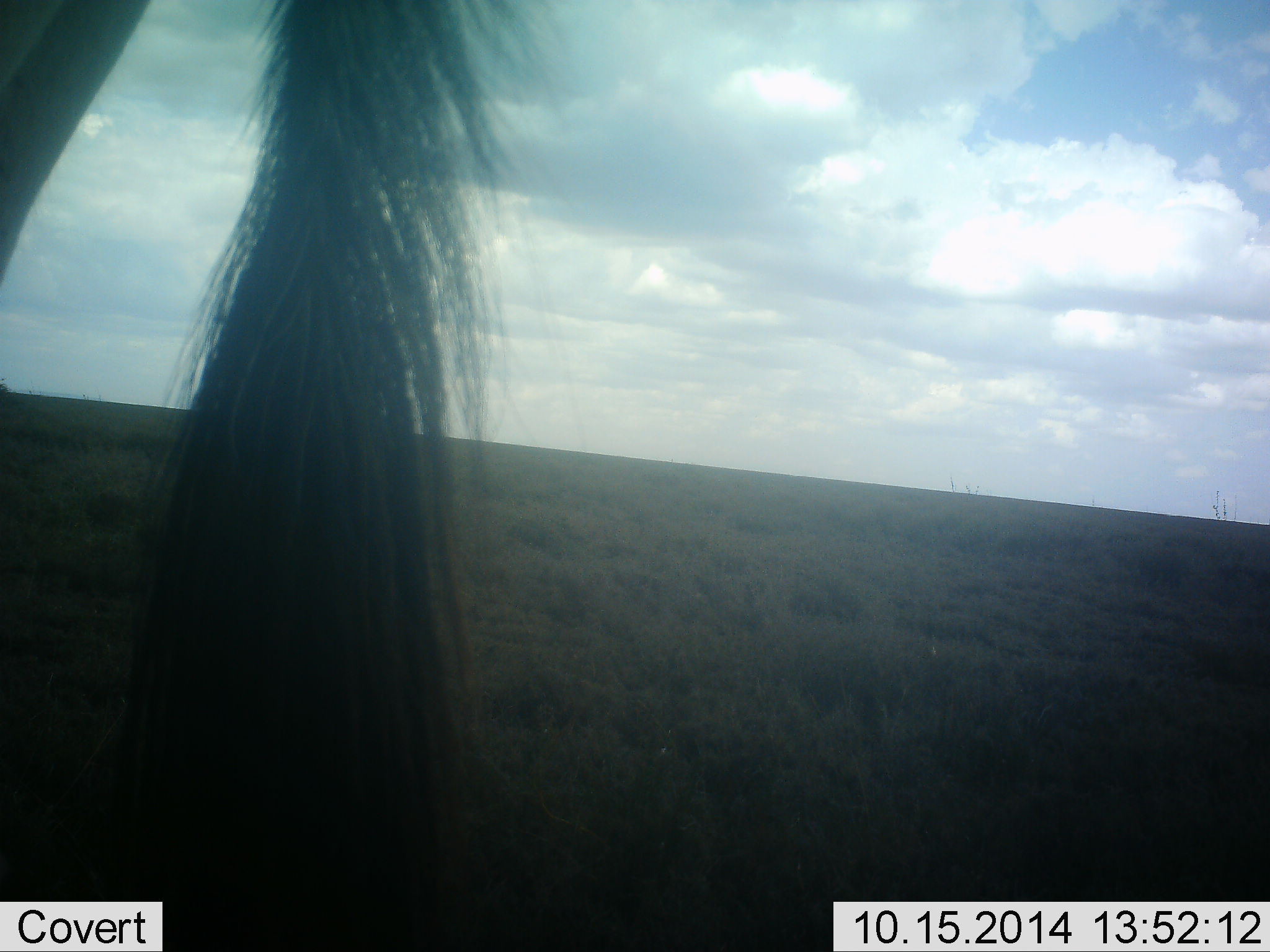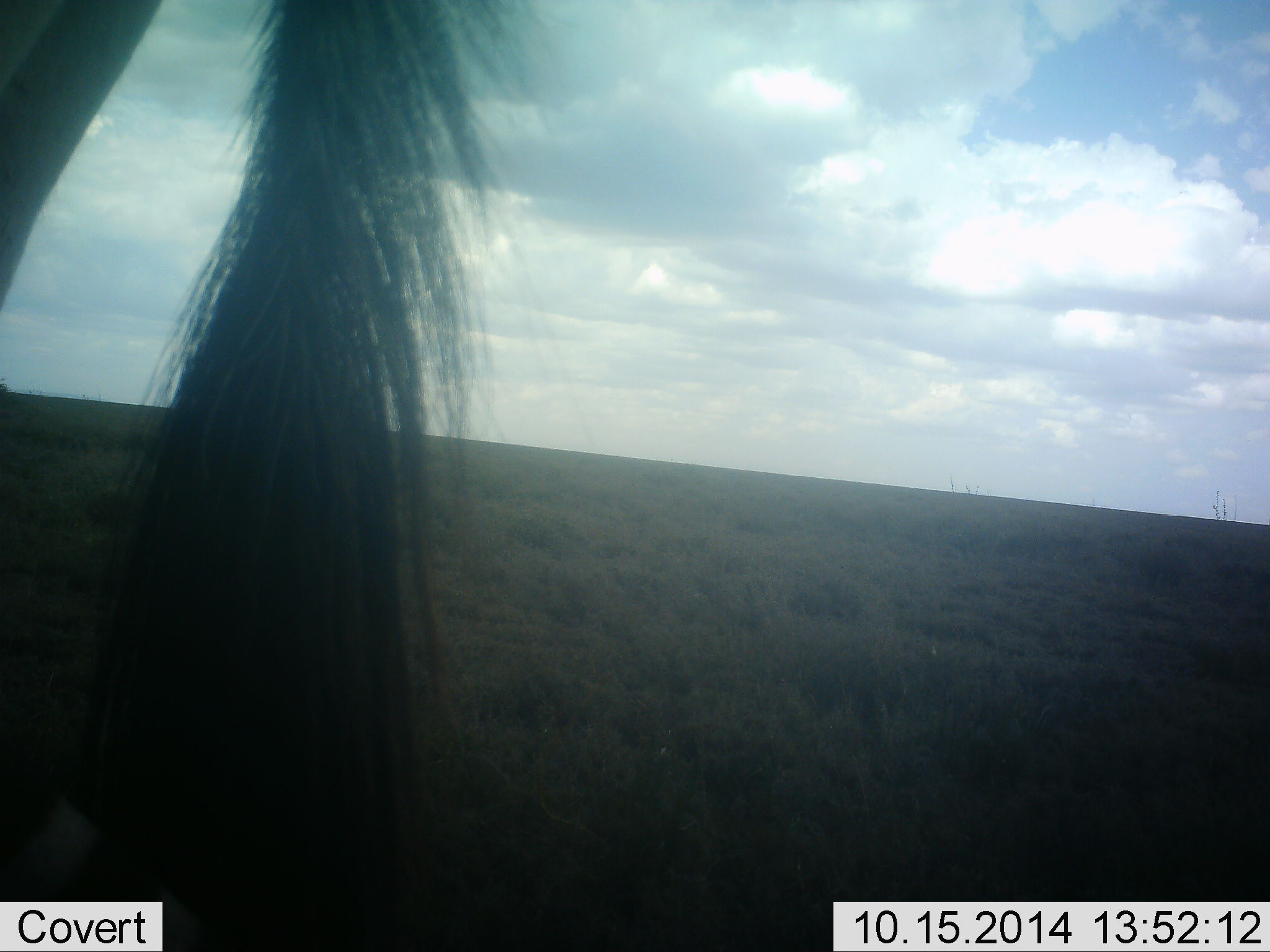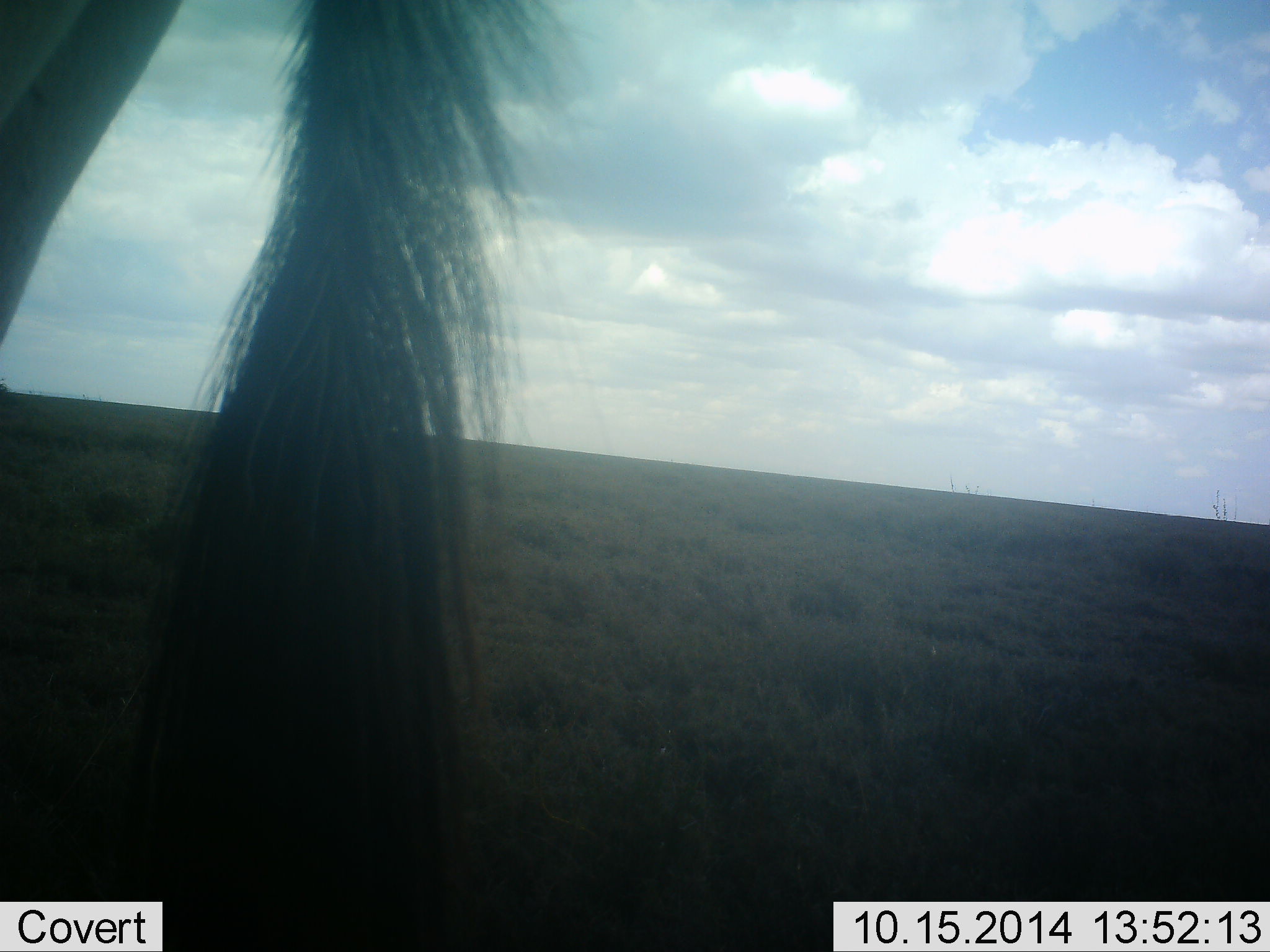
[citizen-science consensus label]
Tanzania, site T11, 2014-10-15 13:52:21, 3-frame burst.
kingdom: Animalia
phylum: Chordata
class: Mammalia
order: Artiodactyla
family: Bovidae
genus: Connochaetes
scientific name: Connochaetes taurinus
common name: blue wildebeest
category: wildebeest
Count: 1.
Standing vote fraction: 90%.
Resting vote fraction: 0%.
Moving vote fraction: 10%.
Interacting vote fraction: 0%.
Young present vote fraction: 0%.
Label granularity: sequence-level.